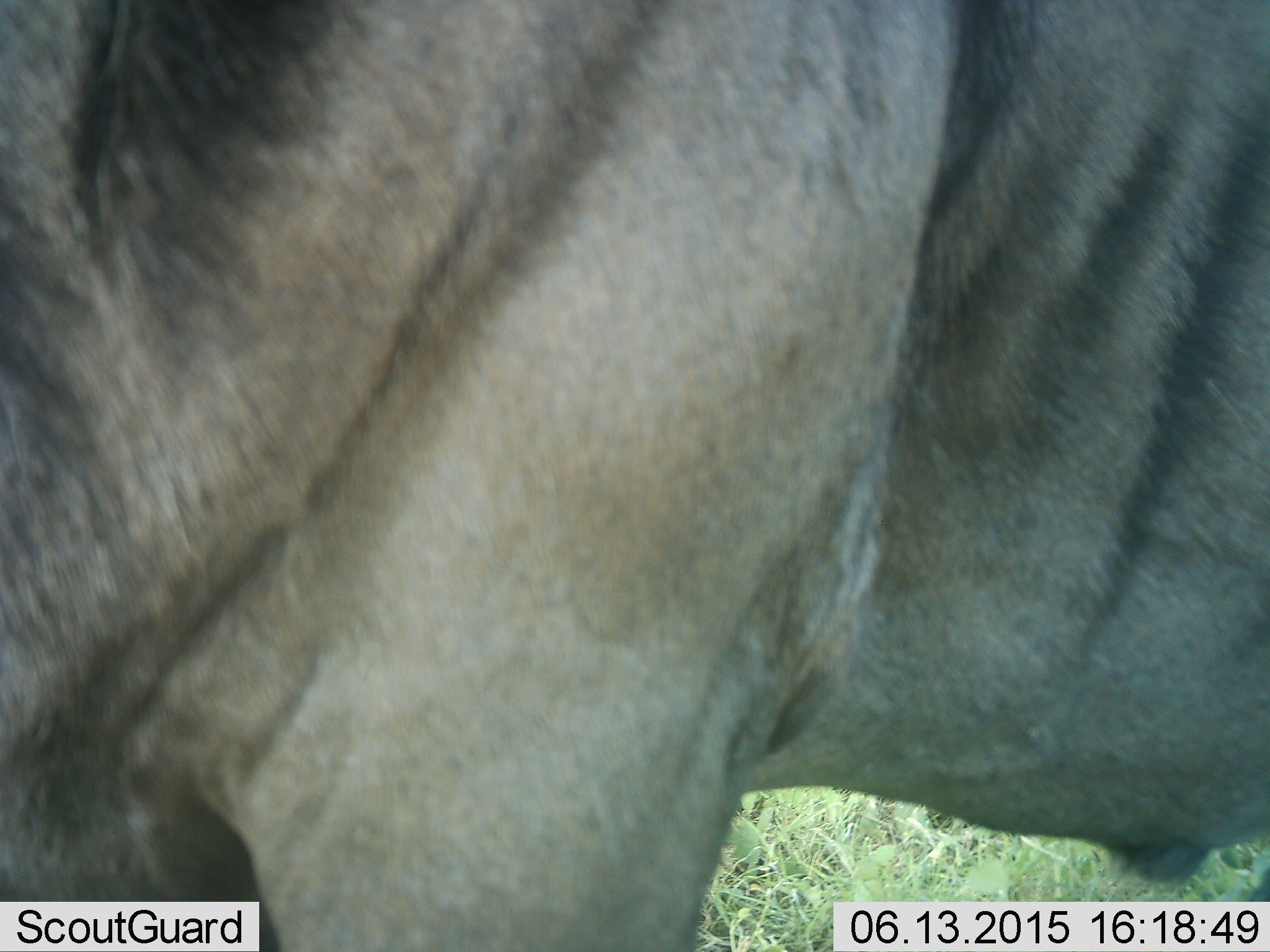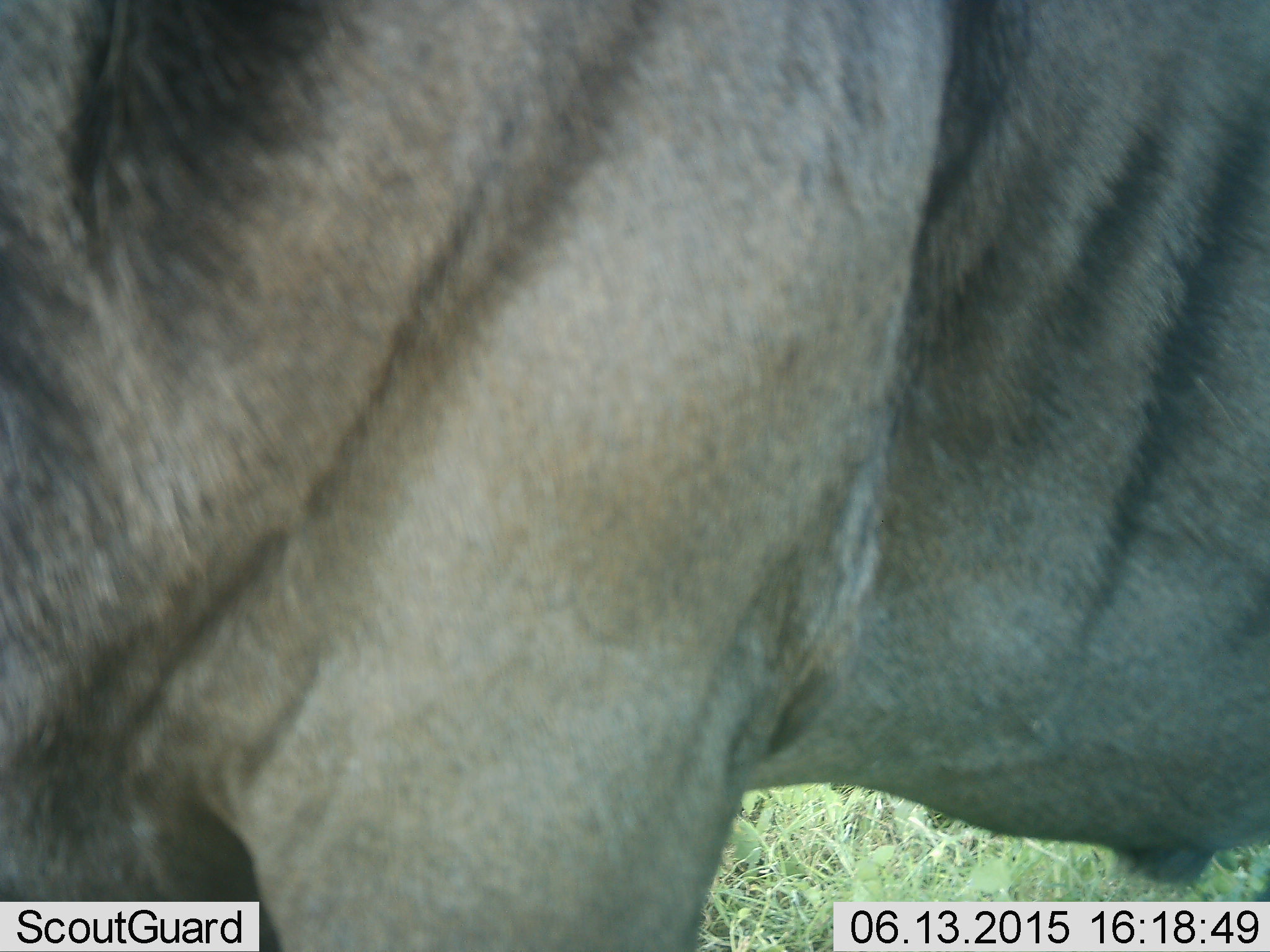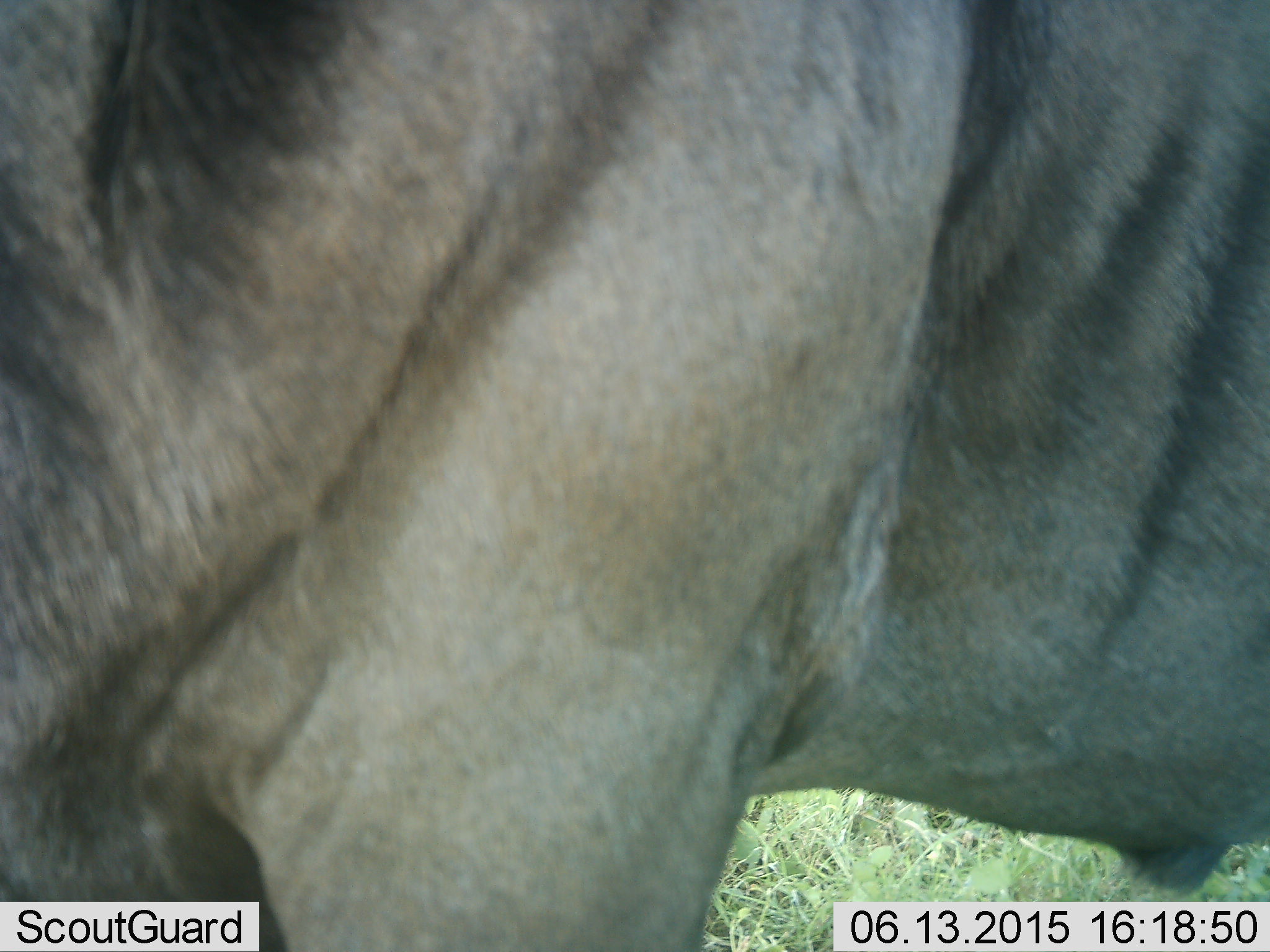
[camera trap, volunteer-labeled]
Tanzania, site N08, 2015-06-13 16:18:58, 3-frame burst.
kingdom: Animalia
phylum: Chordata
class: Mammalia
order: Artiodactyla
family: Bovidae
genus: Connochaetes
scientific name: Connochaetes taurinus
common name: blue wildebeest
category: wildebeest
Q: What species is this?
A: Wildebeest (blue wildebeest) (Connochaetes taurinus).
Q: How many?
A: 1.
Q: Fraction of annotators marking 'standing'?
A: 100%.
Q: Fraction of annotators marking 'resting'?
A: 0%.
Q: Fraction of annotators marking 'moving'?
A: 0%.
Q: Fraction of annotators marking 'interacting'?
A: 0%.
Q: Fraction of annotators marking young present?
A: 0%.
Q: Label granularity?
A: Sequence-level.